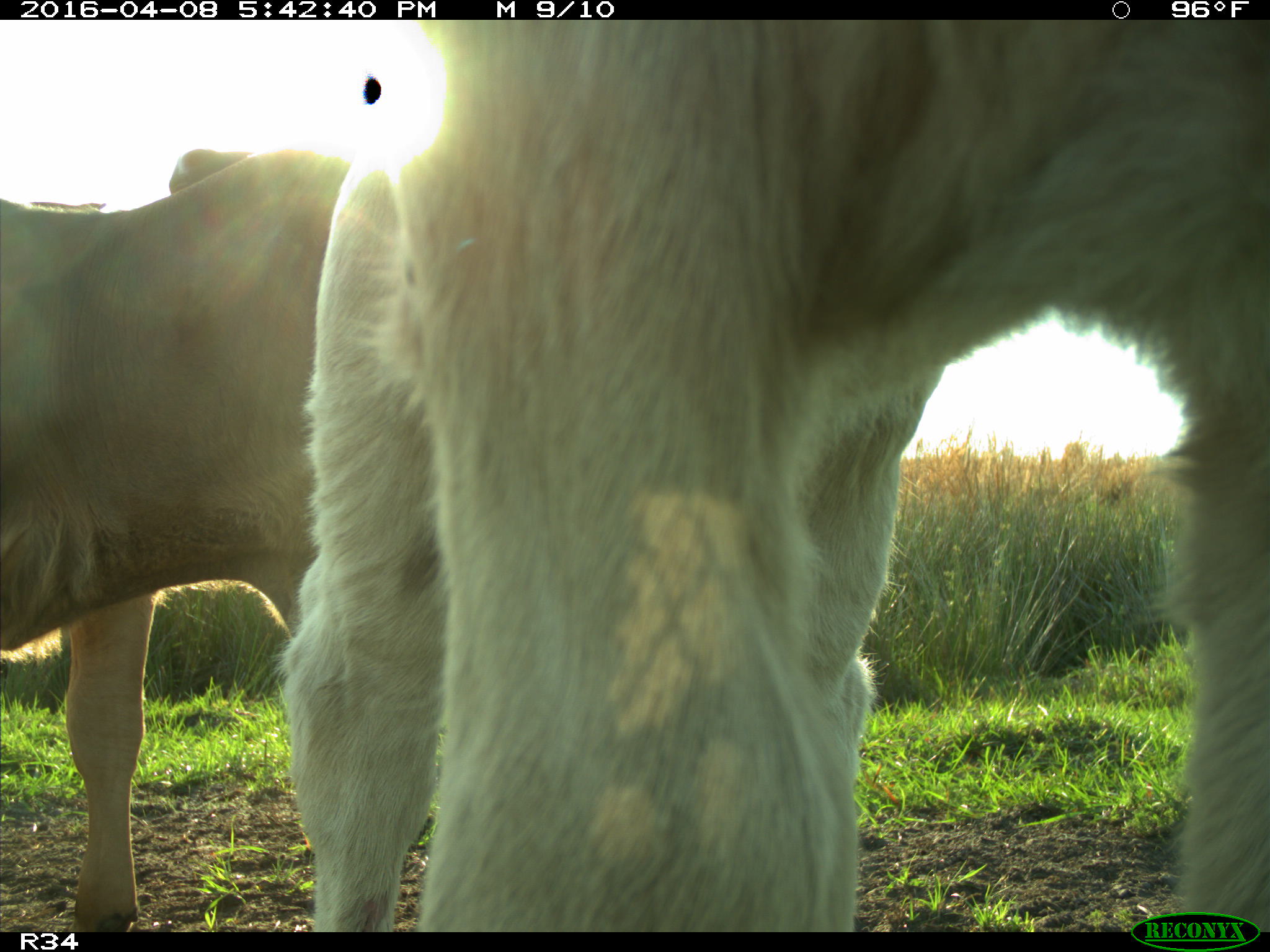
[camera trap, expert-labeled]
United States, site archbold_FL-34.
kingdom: Animalia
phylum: Chordata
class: Mammalia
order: Artiodactyla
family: Bovidae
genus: Bos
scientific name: Bos taurus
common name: domestic cow